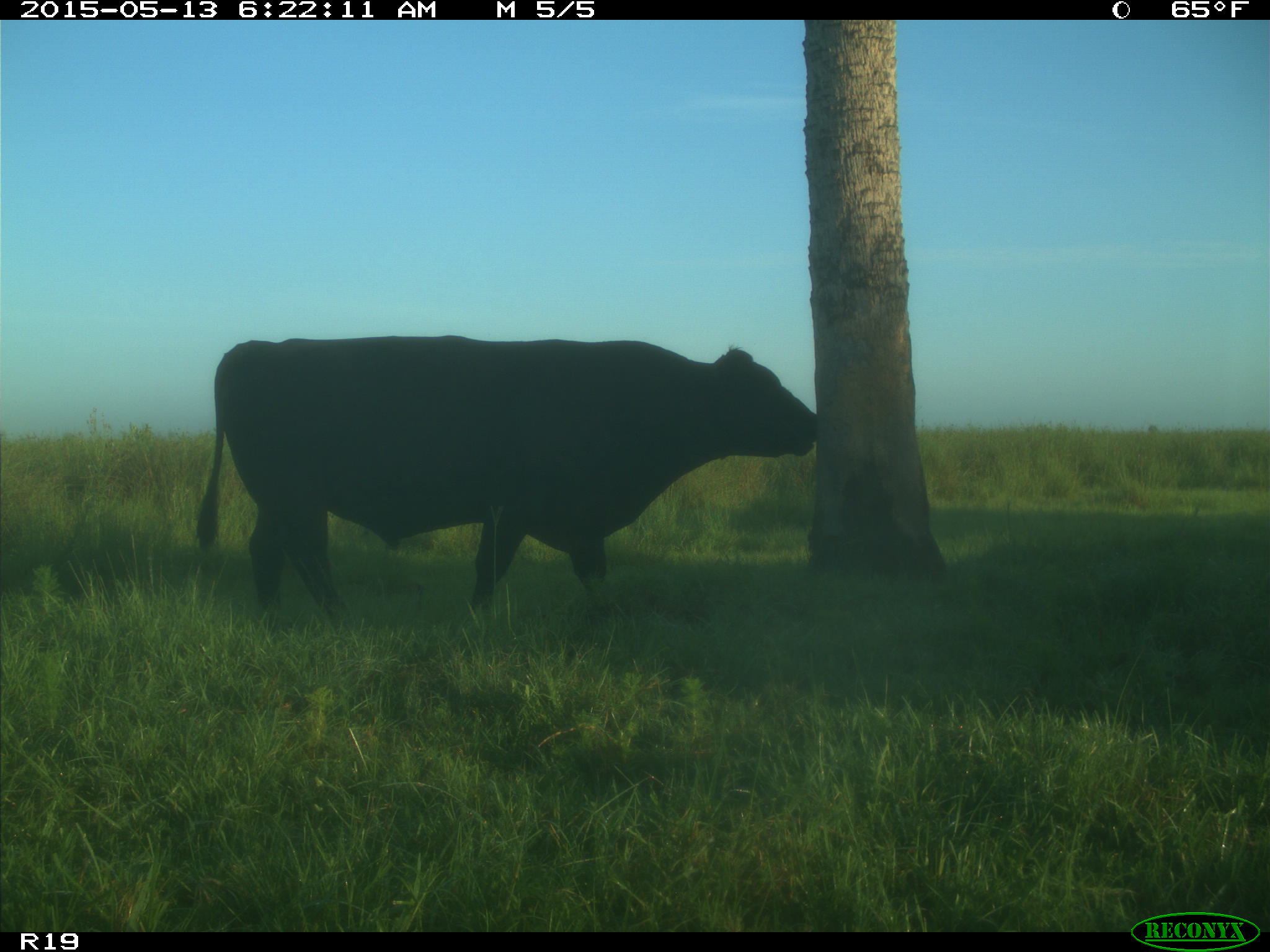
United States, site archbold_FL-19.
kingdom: Animalia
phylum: Chordata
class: Mammalia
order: Artiodactyla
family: Bovidae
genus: Bos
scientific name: Bos taurus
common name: domestic cow